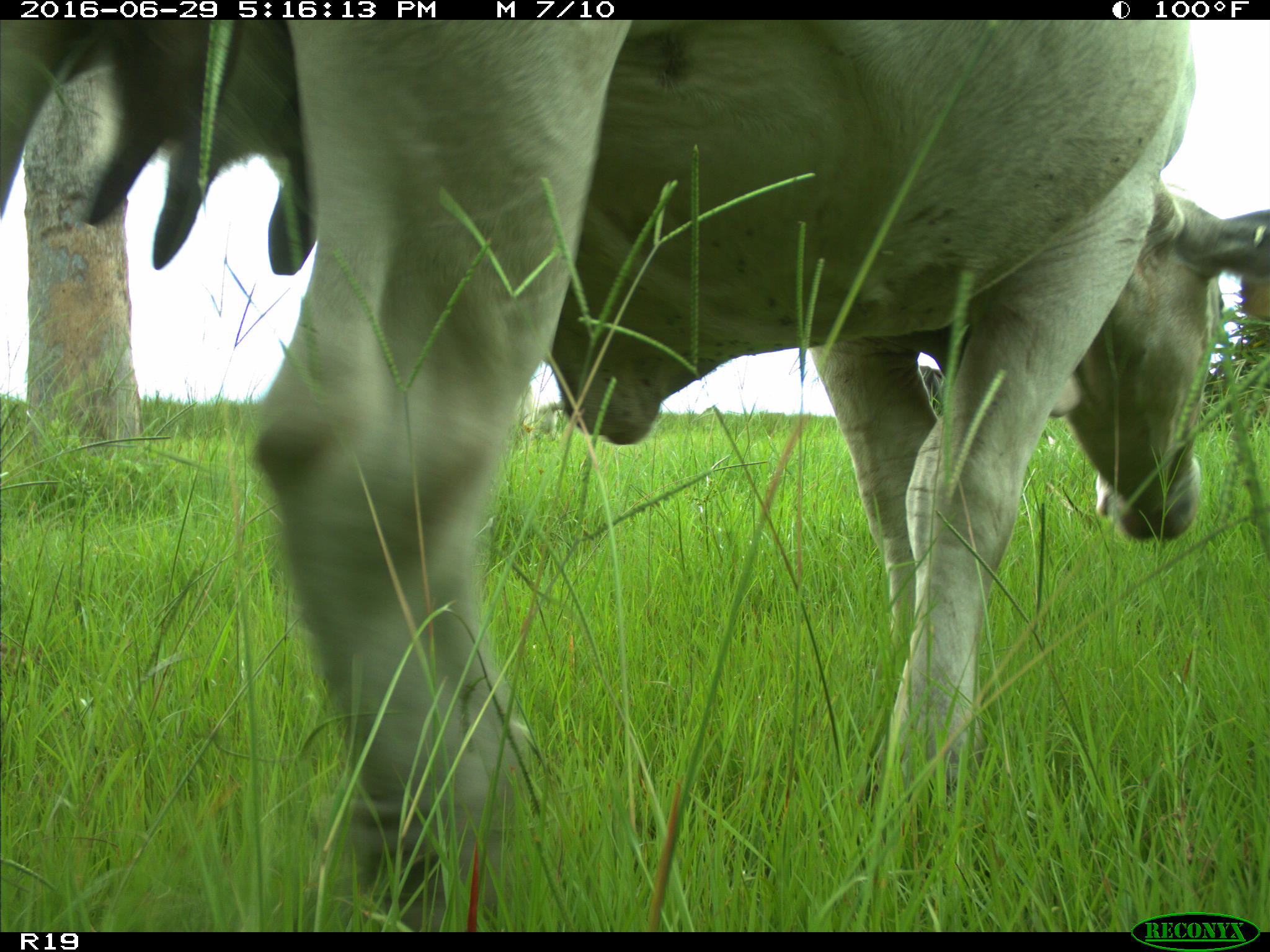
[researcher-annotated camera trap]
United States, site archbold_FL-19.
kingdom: Animalia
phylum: Chordata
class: Mammalia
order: Artiodactyla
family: Bovidae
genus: Bos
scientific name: Bos taurus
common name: domestic cow